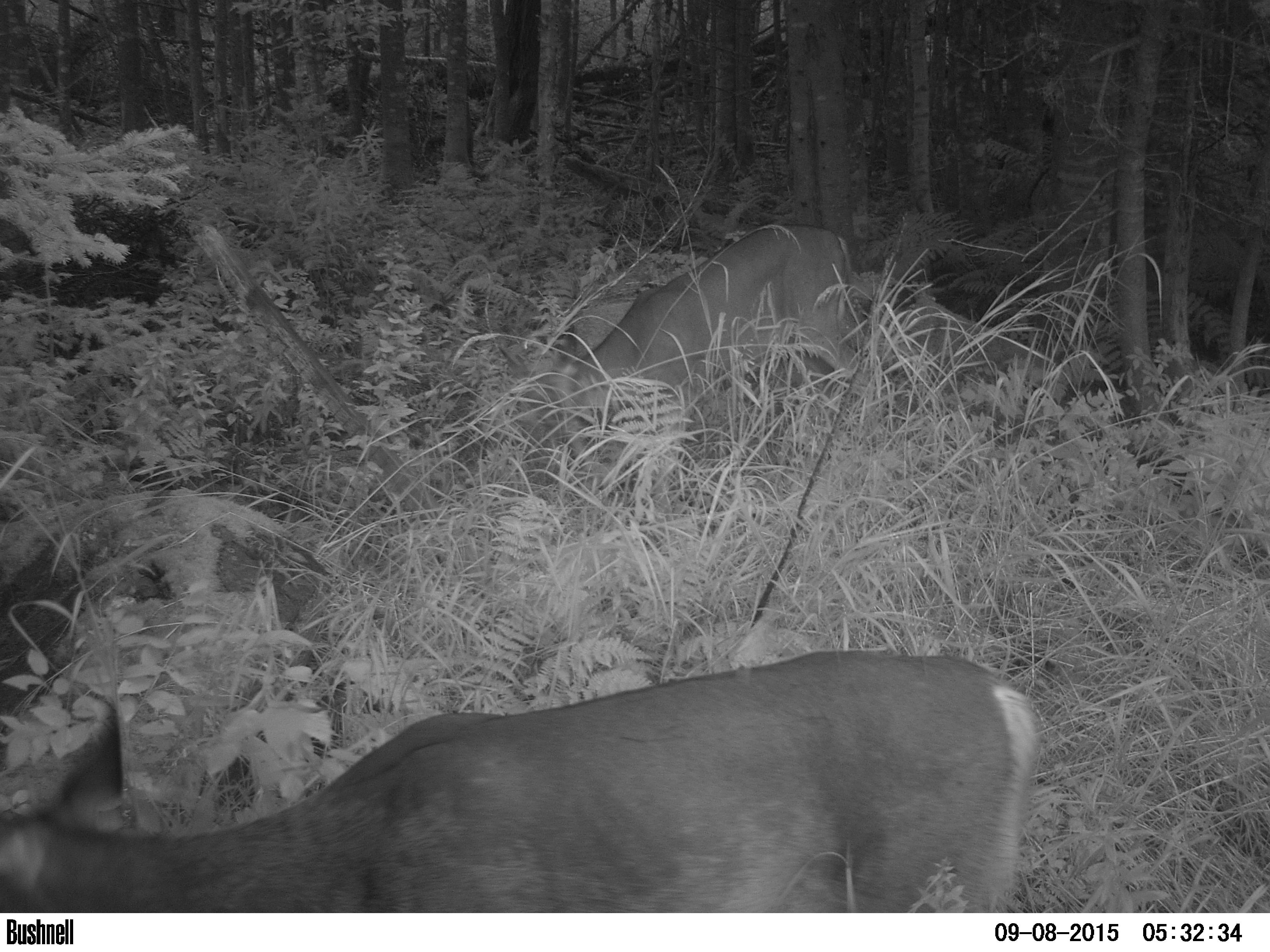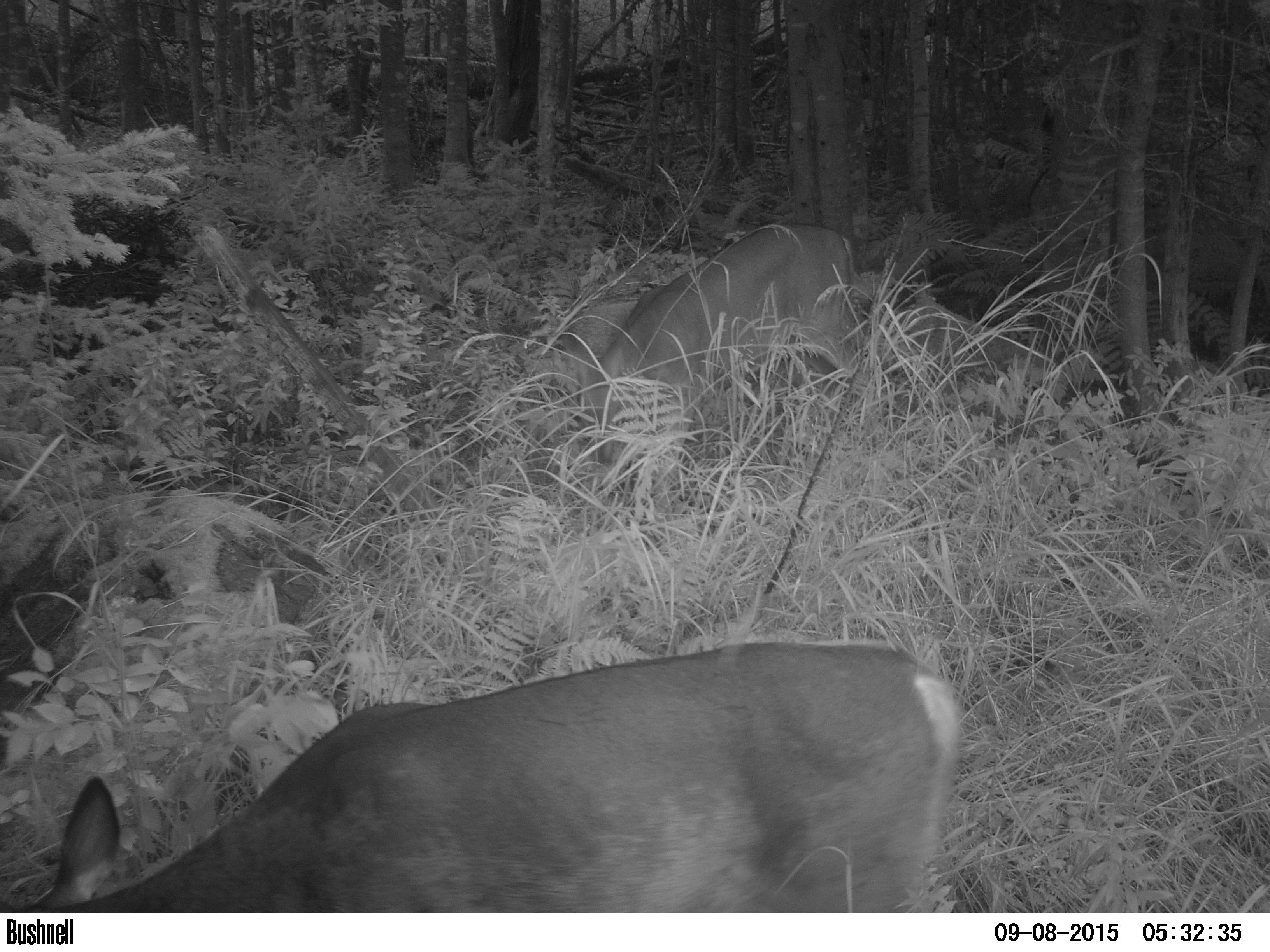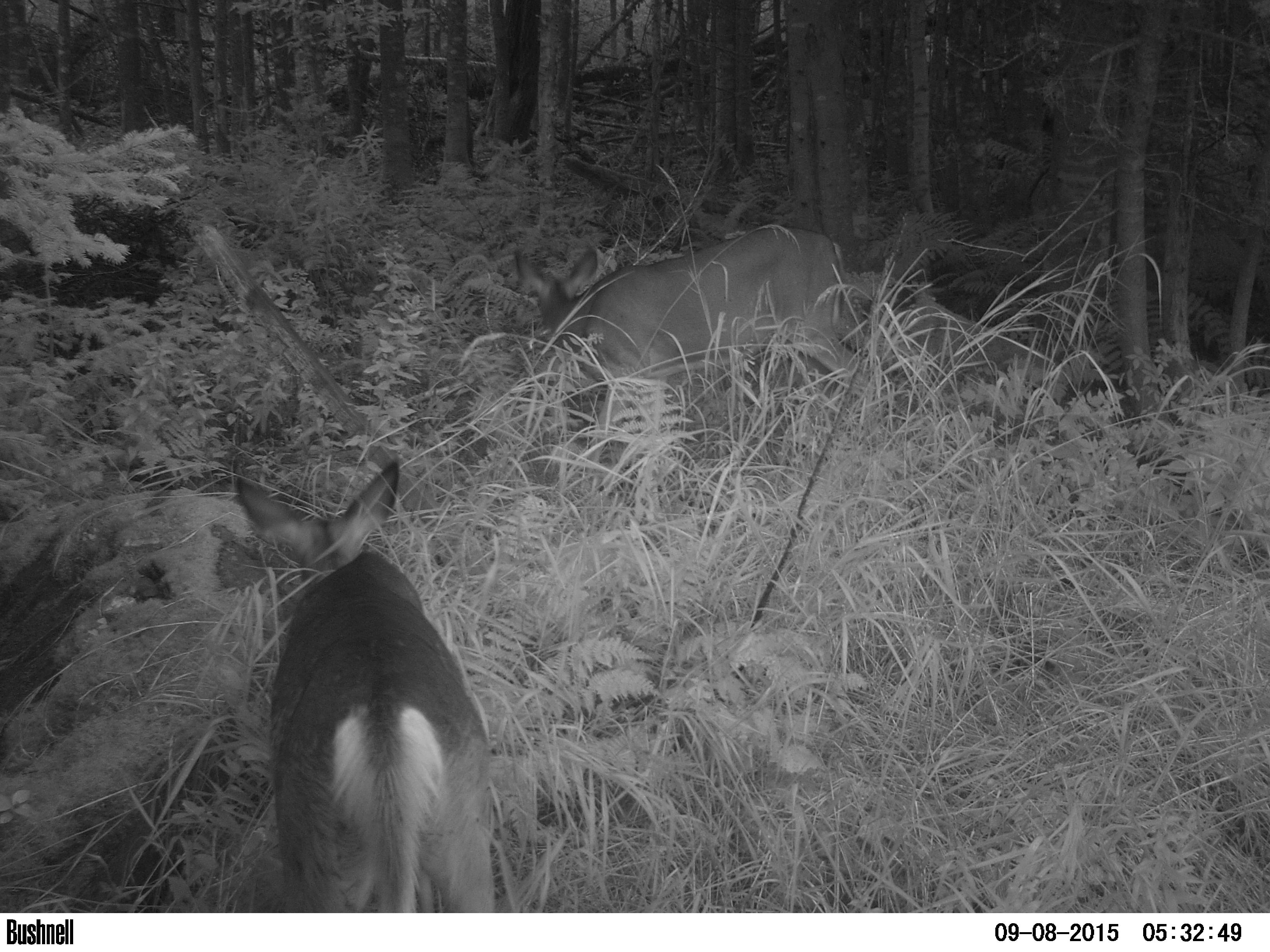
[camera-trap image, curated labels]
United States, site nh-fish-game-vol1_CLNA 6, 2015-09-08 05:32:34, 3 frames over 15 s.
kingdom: Animalia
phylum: Chordata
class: Mammalia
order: Artiodactyla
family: Cervidae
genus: Odocoileus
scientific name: Odocoileus virginianus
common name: white-tailed deer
White-tailed deer (Odocoileus virginianus).